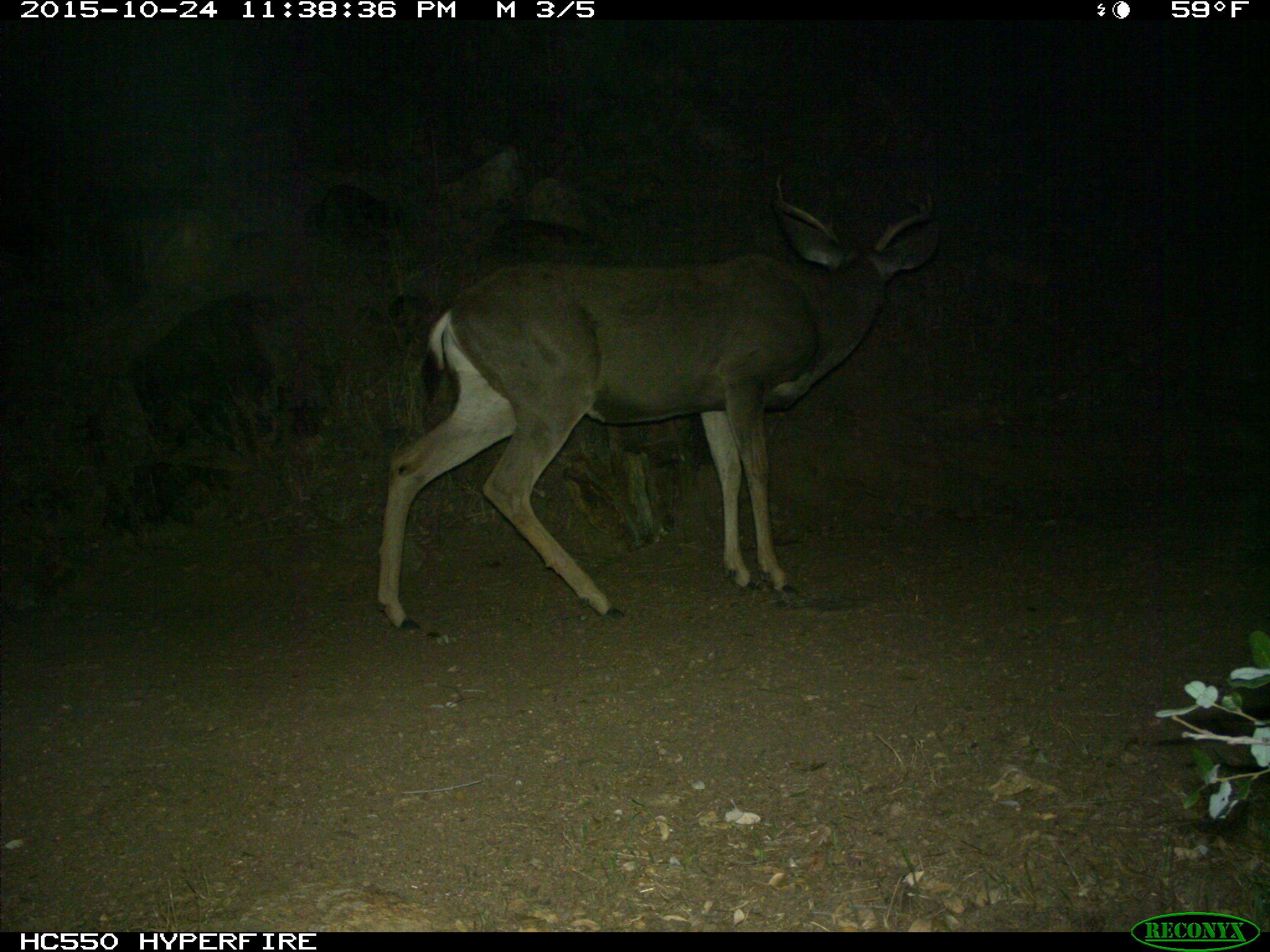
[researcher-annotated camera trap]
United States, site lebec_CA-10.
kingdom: Animalia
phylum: Chordata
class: Mammalia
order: Artiodactyla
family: Cervidae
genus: Odocoileus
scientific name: Odocoileus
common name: deer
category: unidentified deer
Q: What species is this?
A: Unidentified deer (deer) (Odocoileus).